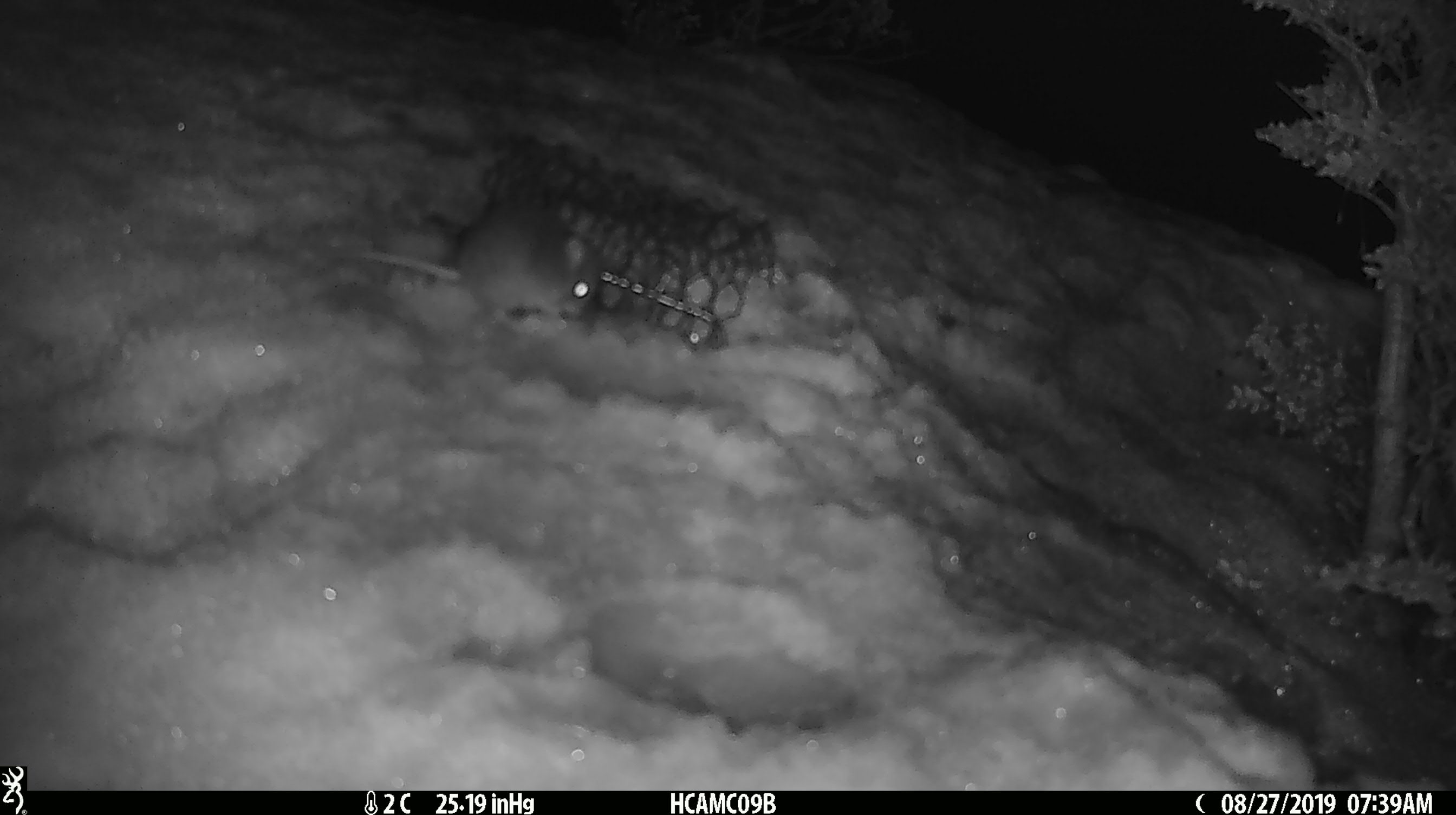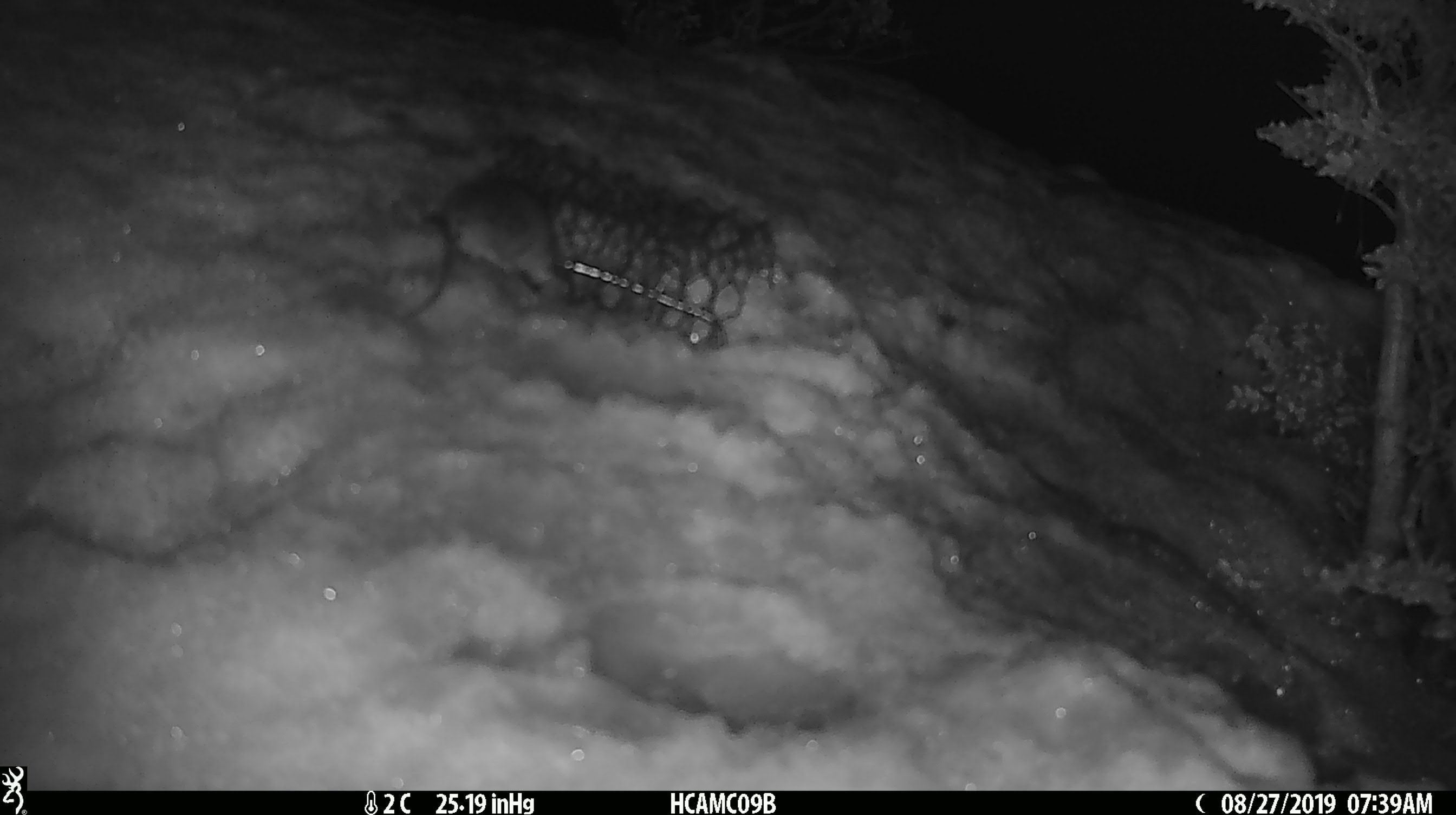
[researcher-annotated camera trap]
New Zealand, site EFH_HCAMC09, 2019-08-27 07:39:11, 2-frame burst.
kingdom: Animalia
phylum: Chordata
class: Mammalia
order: Rodentia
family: Muridae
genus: Mus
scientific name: Mus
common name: mouse